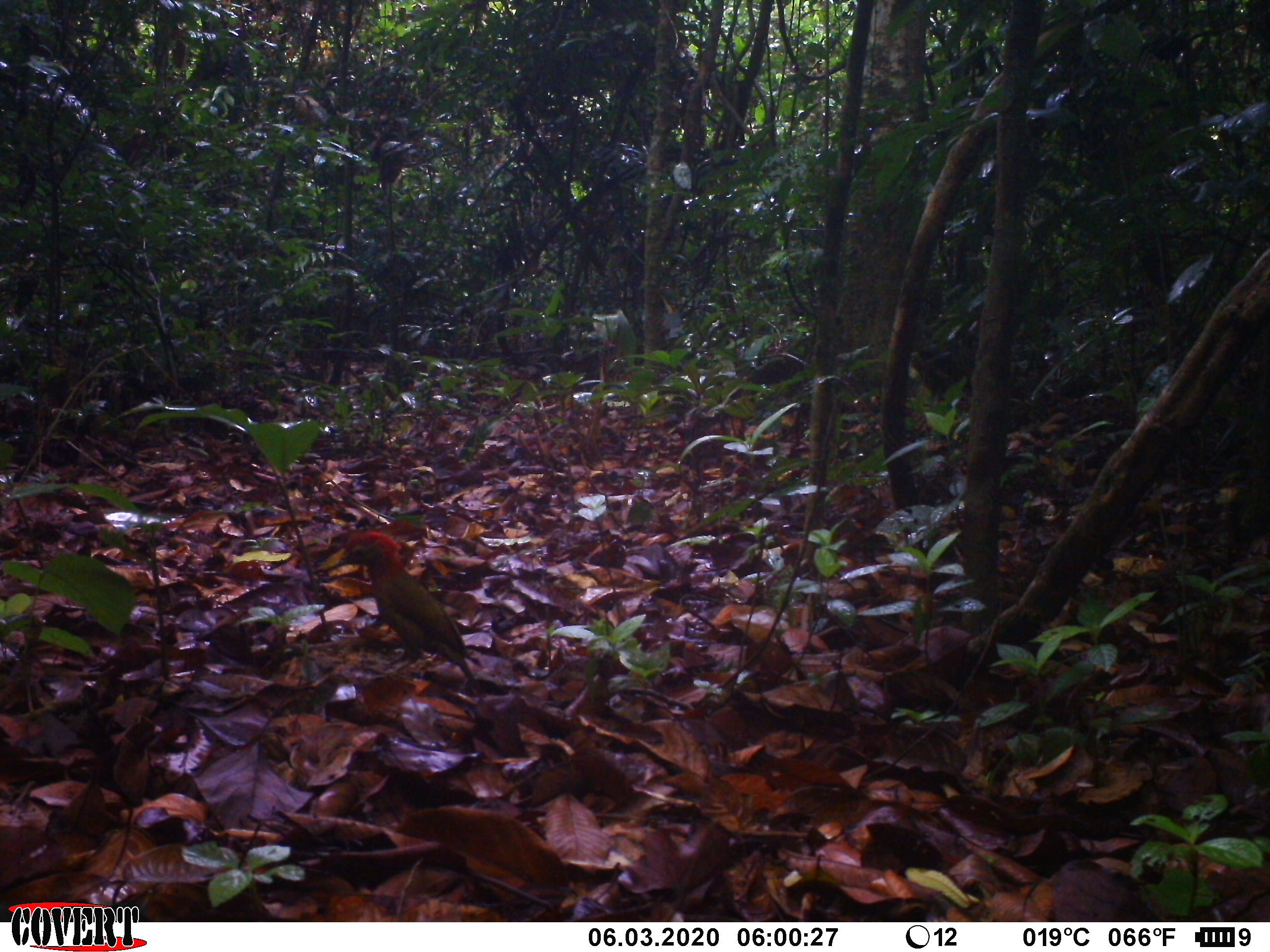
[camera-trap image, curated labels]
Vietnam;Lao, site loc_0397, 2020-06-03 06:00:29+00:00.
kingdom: Animalia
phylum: Chordata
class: Aves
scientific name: Aves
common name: bird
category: unidentified bird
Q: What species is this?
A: Unidentified bird (bird) (Aves).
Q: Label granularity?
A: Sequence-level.